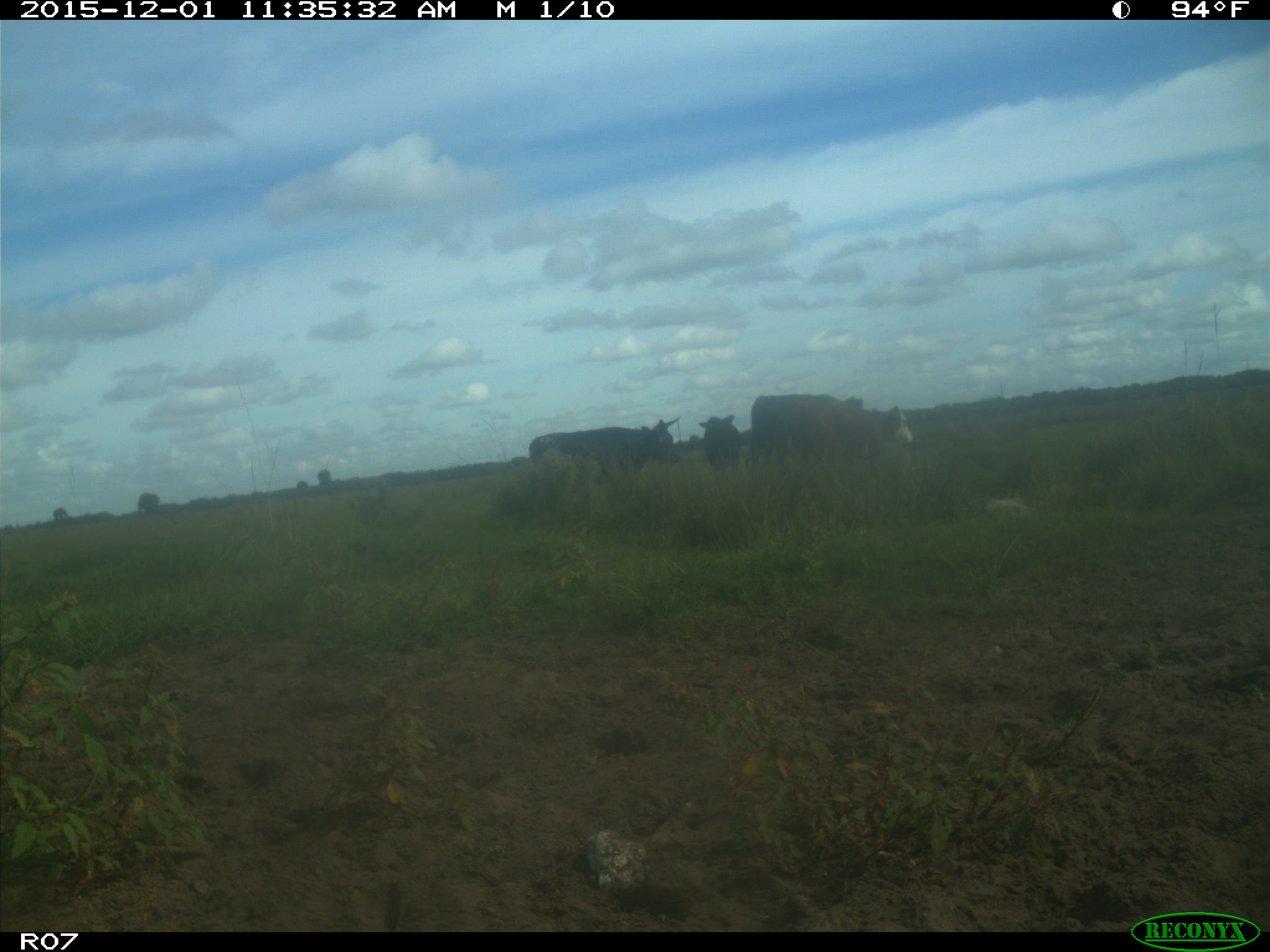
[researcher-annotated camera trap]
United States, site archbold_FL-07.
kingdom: Animalia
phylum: Chordata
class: Mammalia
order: Artiodactyla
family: Bovidae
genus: Bos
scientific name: Bos taurus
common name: domestic cow